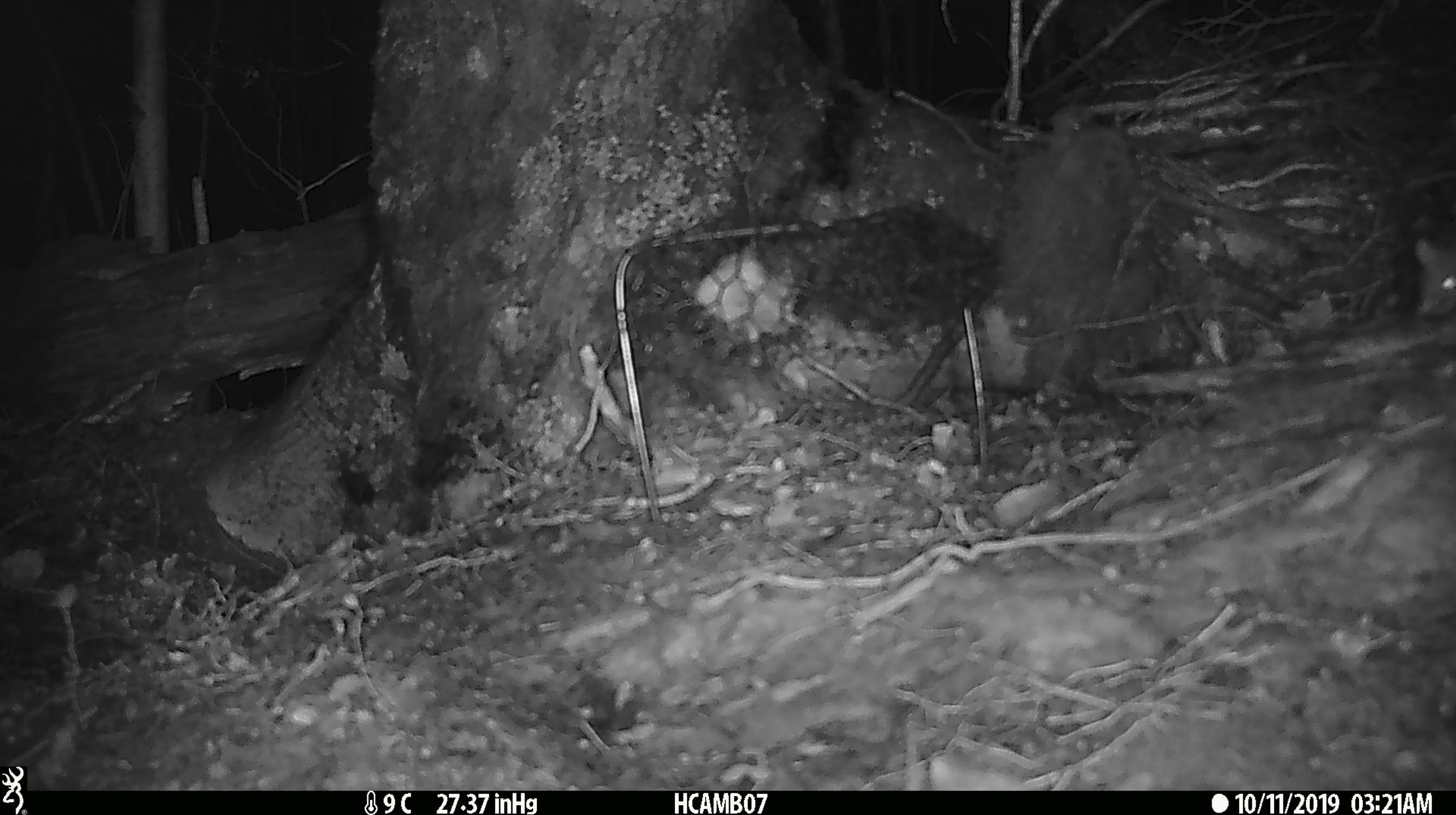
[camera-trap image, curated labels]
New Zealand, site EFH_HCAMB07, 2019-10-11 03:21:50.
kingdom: Animalia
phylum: Chordata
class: Mammalia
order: Rodentia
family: Muridae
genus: Mus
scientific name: Mus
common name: mouse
Mouse (Mus).